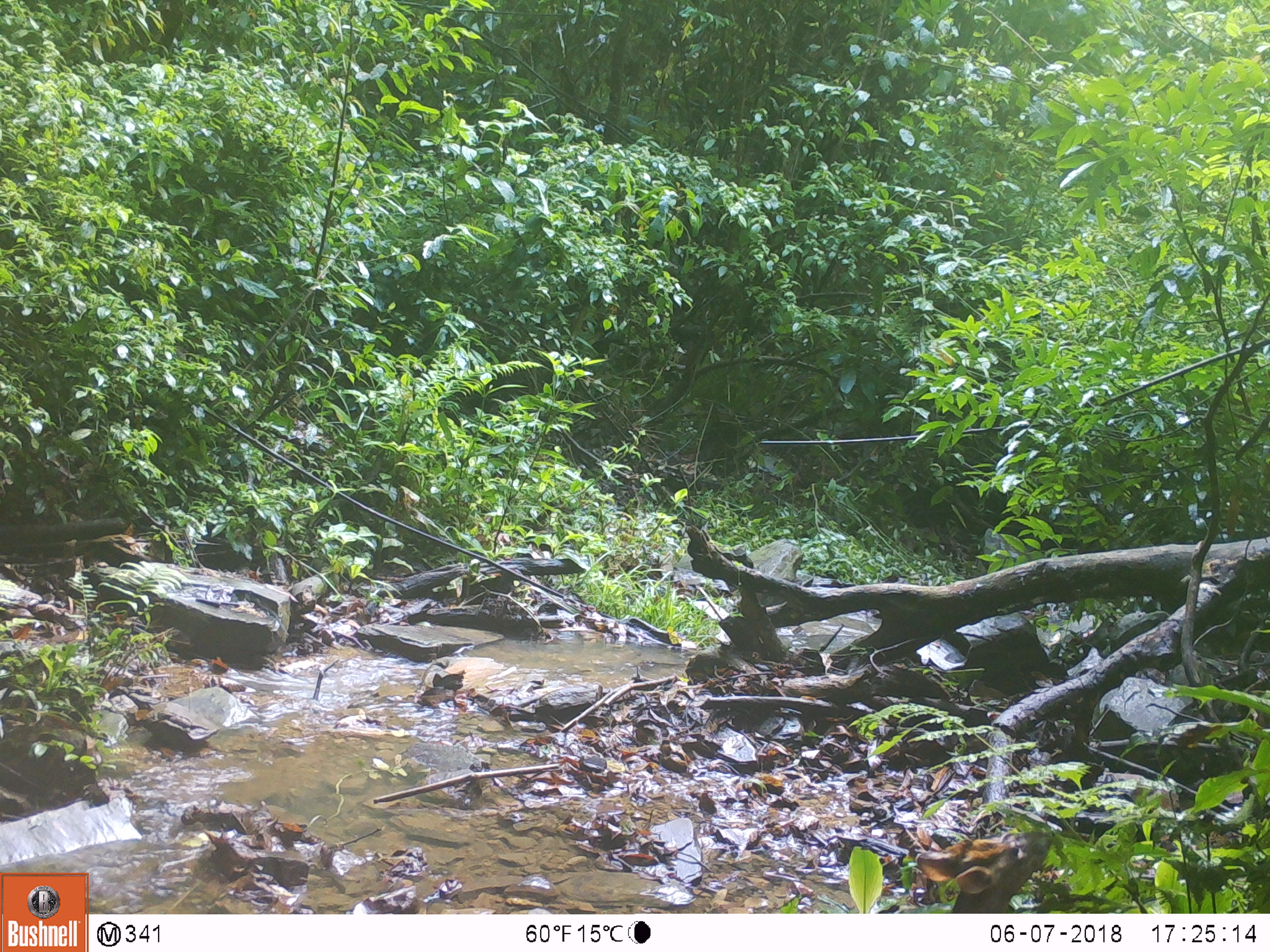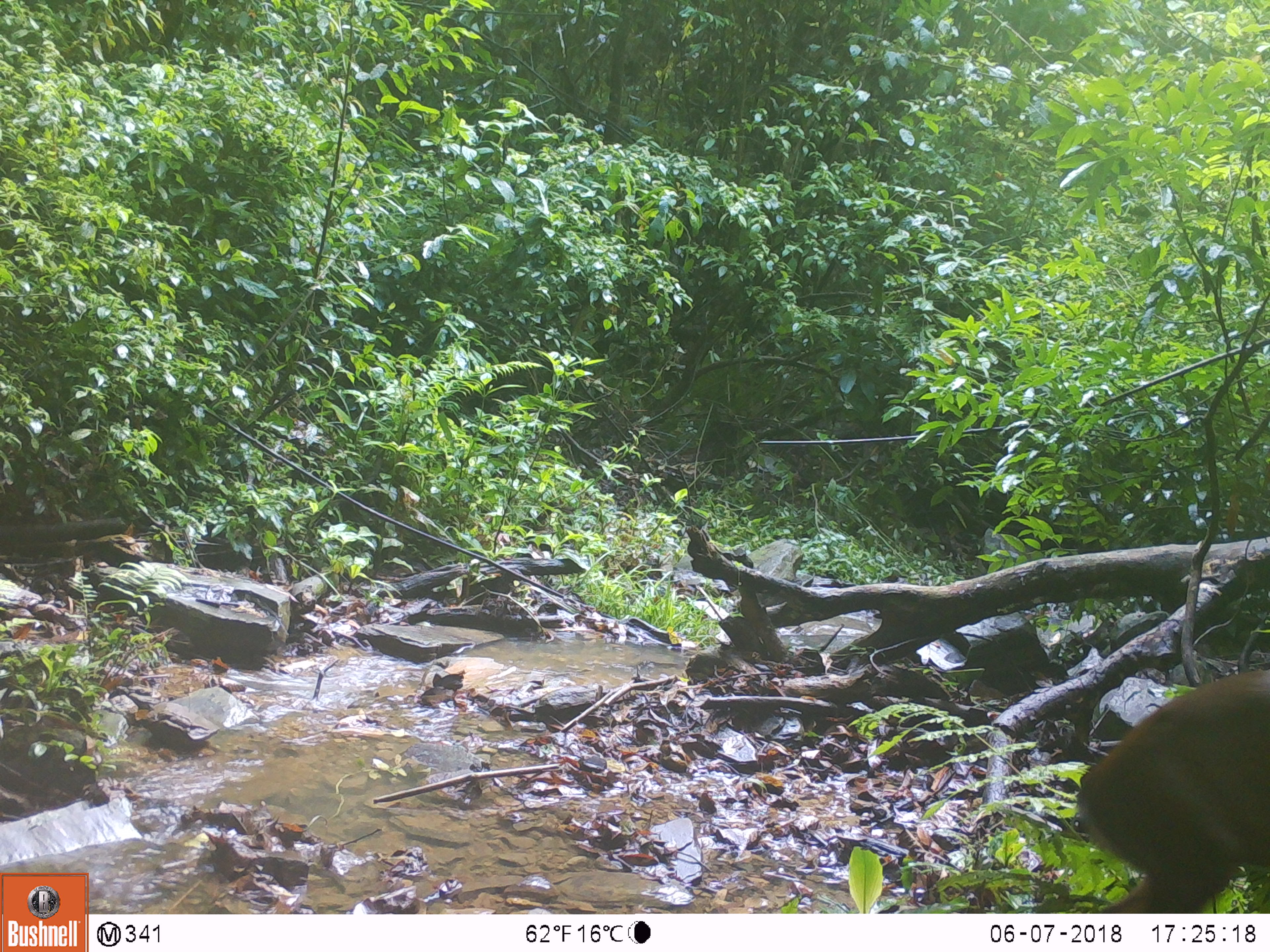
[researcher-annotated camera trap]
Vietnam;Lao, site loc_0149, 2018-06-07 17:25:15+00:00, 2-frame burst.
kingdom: Animalia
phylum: Chordata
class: Mammalia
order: Artiodactyla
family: Cervidae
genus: Muntiacus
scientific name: Muntiacus rooseveltorum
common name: roosevelt's muntjac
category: roosevelts muntjac group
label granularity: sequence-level